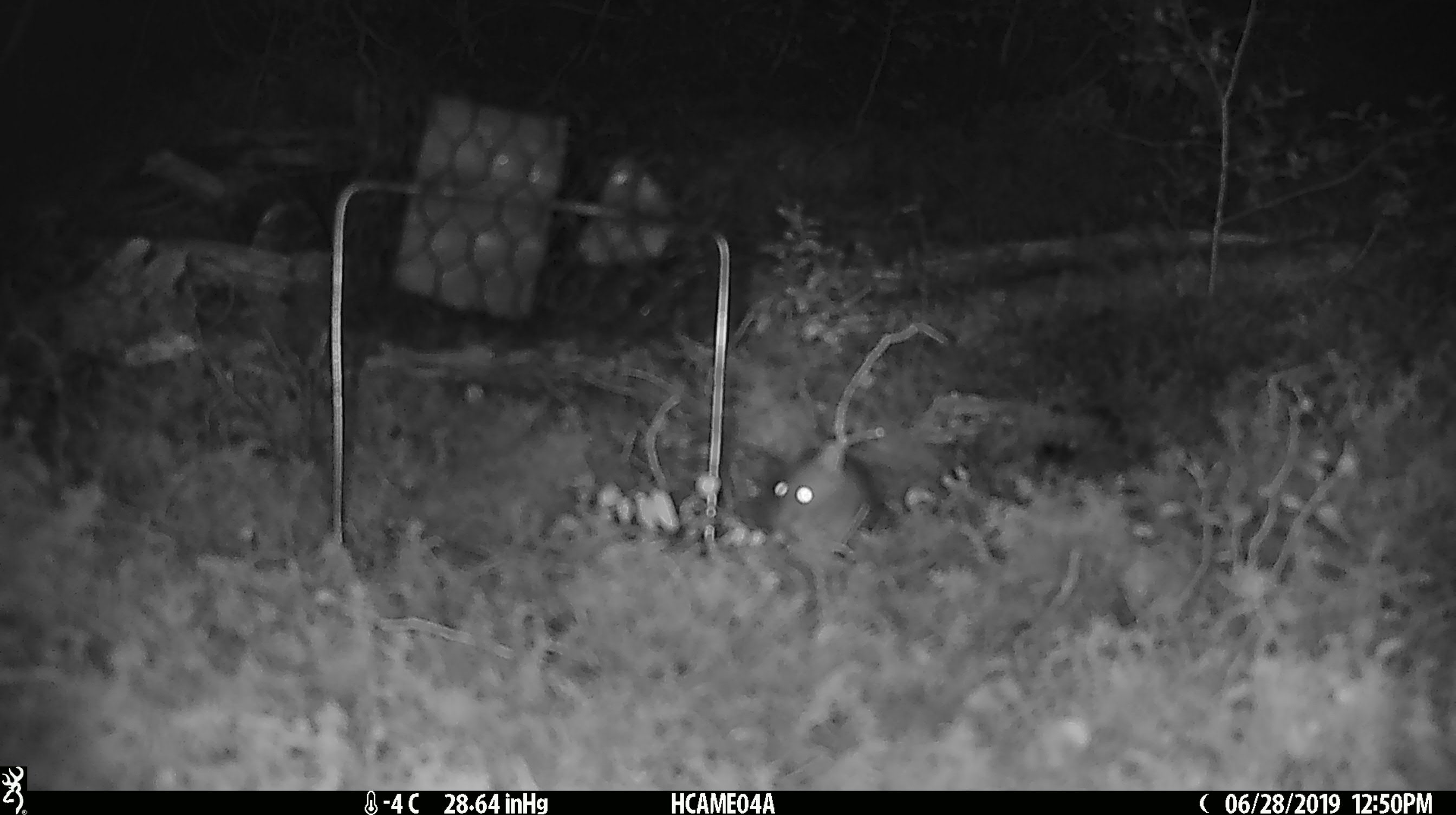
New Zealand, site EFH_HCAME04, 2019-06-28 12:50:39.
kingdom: Animalia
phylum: Chordata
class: Mammalia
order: Rodentia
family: Muridae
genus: Mus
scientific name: Mus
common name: mouse